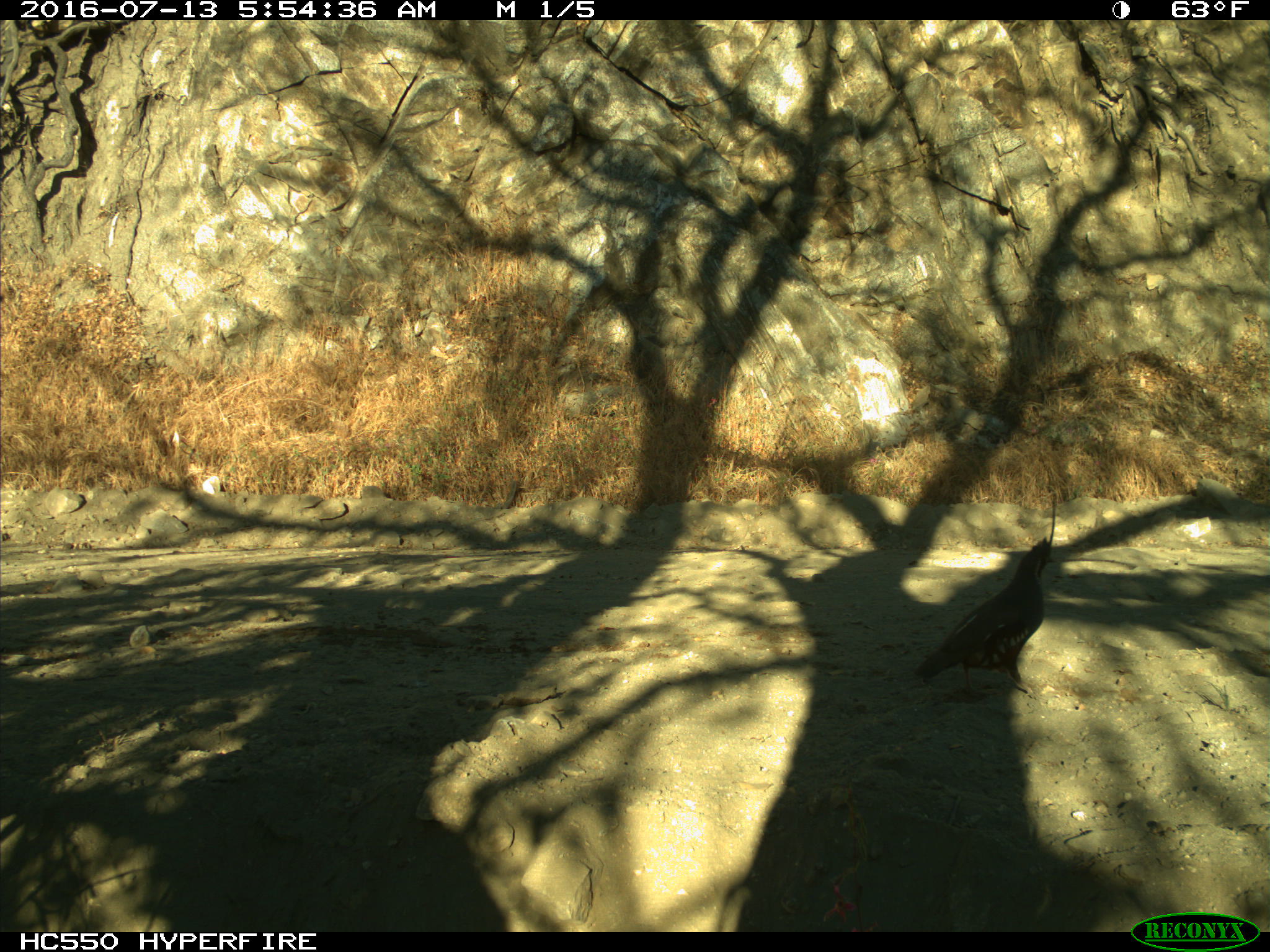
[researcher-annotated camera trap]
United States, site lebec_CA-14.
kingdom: Animalia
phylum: Chordata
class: Aves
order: Galliformes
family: Odontophoridae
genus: Callipepla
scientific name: Callipepla californica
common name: california quail